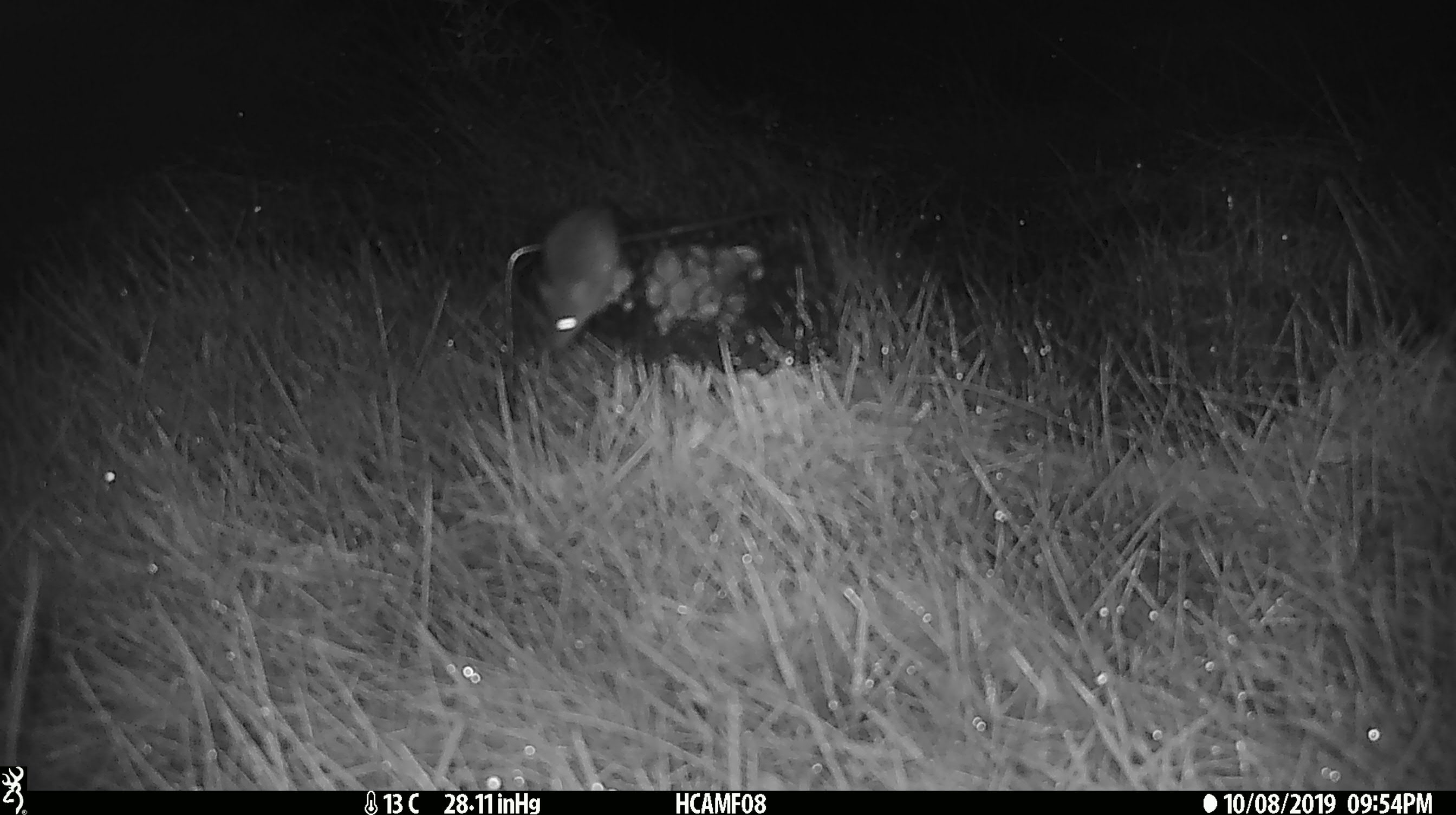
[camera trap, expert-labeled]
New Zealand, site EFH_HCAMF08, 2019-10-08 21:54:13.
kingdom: Animalia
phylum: Chordata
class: Mammalia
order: Rodentia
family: Muridae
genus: Mus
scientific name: Mus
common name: mouse